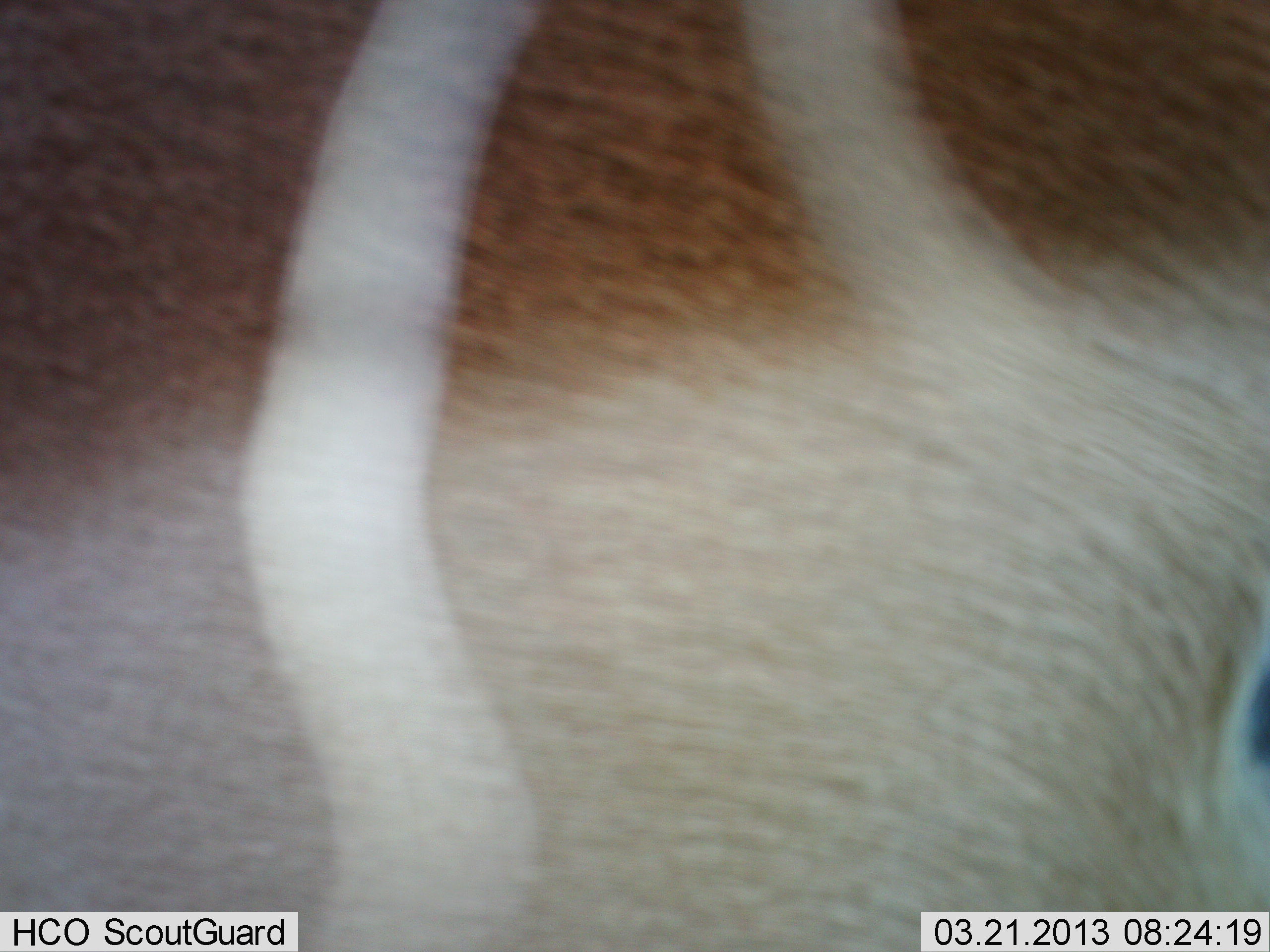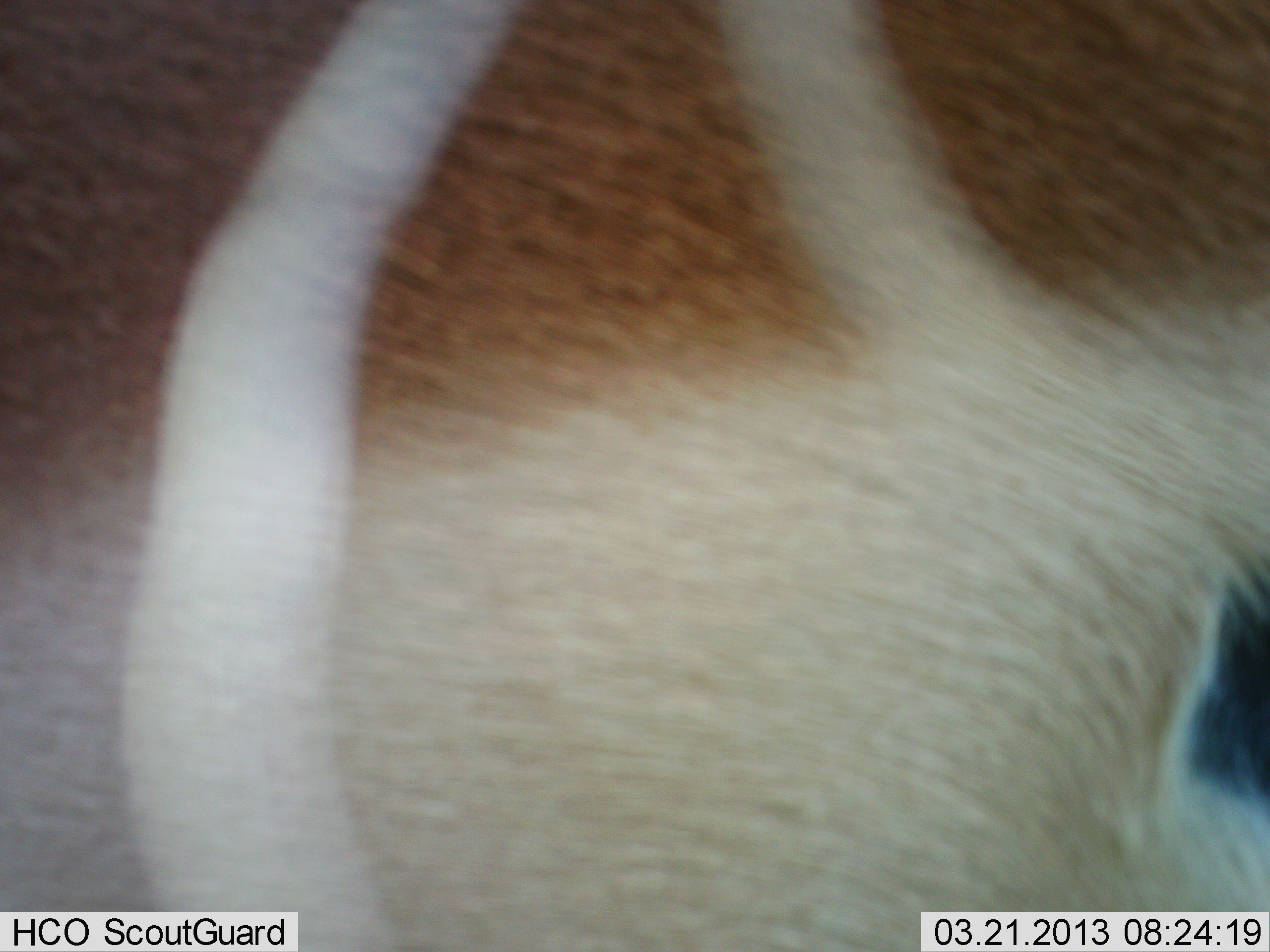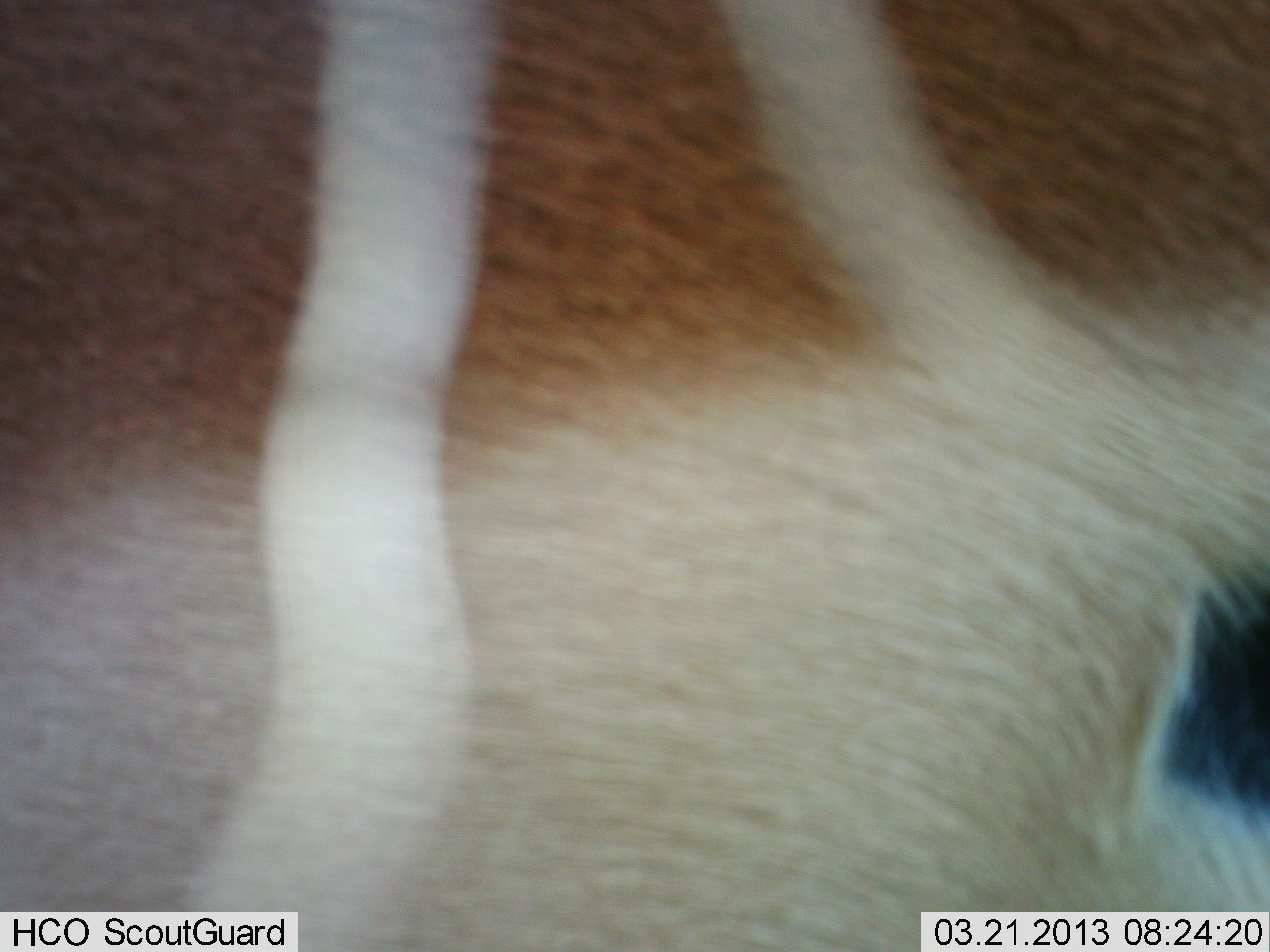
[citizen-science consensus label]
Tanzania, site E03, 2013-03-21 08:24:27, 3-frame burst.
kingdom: Animalia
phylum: Chordata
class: Mammalia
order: Artiodactyla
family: Bovidae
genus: Tragelaphus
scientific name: Tragelaphus oryx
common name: eland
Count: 1.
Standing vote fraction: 86%.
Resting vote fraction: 0%.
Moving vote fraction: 14%.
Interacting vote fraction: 0%.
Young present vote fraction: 0%.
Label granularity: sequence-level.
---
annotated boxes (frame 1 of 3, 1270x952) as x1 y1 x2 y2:
animal: 0 0 1269 952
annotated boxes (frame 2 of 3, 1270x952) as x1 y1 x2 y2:
animal: 0 0 1269 951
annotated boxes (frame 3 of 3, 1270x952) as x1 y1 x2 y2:
animal: 0 0 1269 951